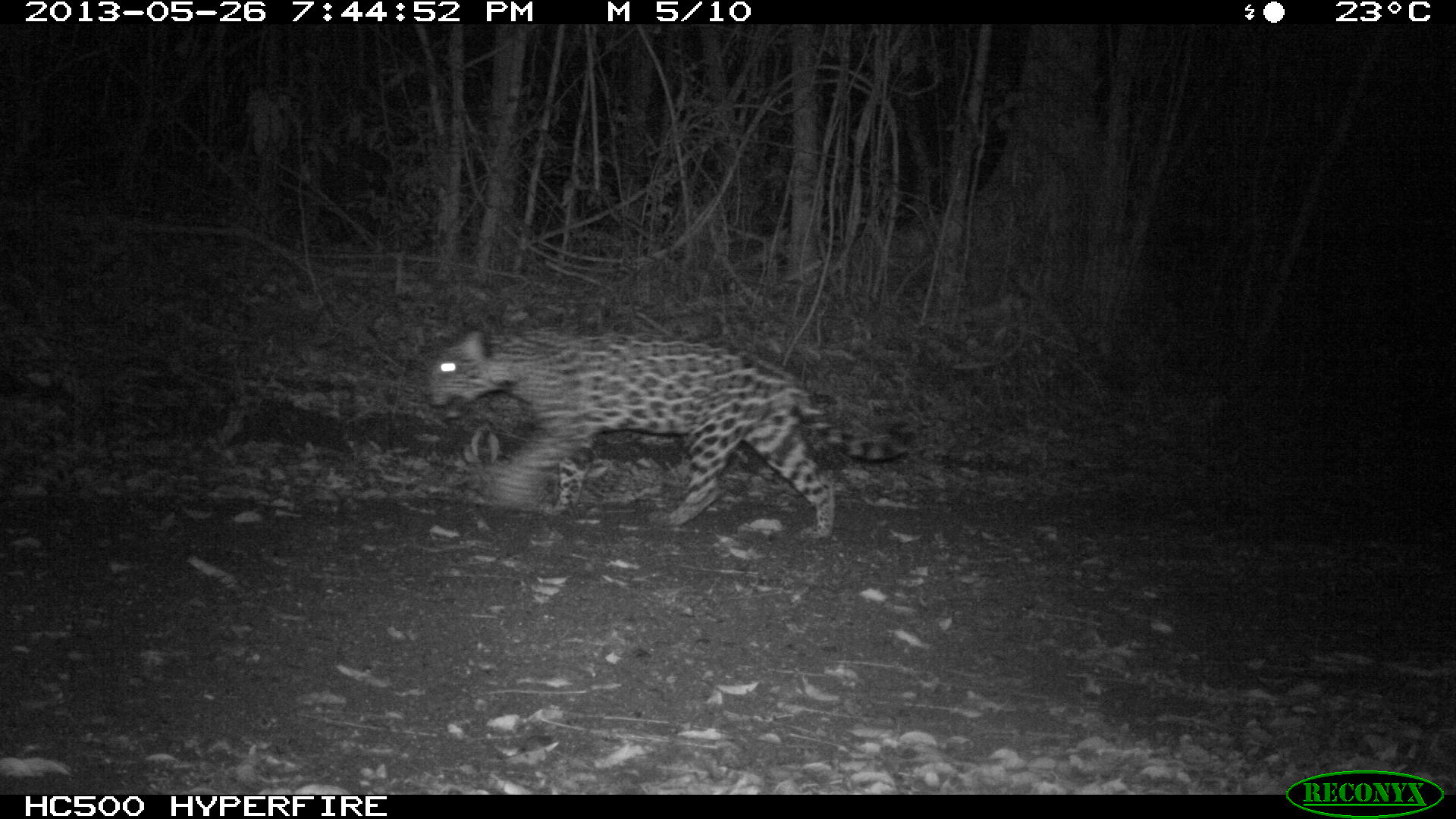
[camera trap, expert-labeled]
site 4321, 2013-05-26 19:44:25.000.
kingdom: Animalia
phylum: Chordata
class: Mammalia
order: Carnivora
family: Felidae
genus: Panthera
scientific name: Panthera onca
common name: jaguar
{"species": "Panthera onca (jaguar)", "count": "1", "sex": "female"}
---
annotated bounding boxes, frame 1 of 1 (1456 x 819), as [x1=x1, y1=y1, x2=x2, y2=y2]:
panthera onca: [x1=428, y1=328, x2=917, y2=541]